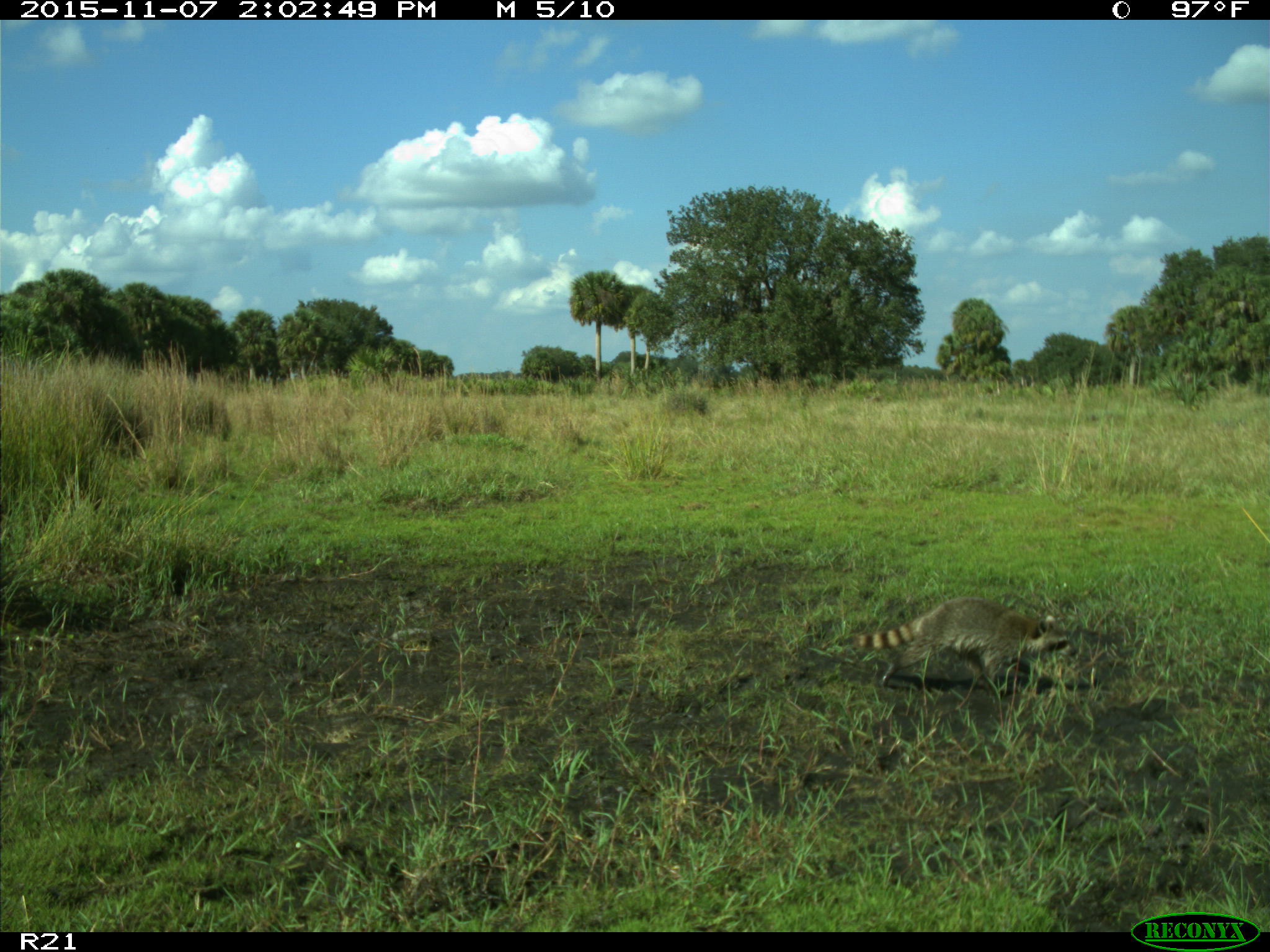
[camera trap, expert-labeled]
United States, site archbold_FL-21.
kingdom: Animalia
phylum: Chordata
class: Mammalia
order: Carnivora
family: Procyonidae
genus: Procyon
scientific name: Procyon lotor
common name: common raccoon